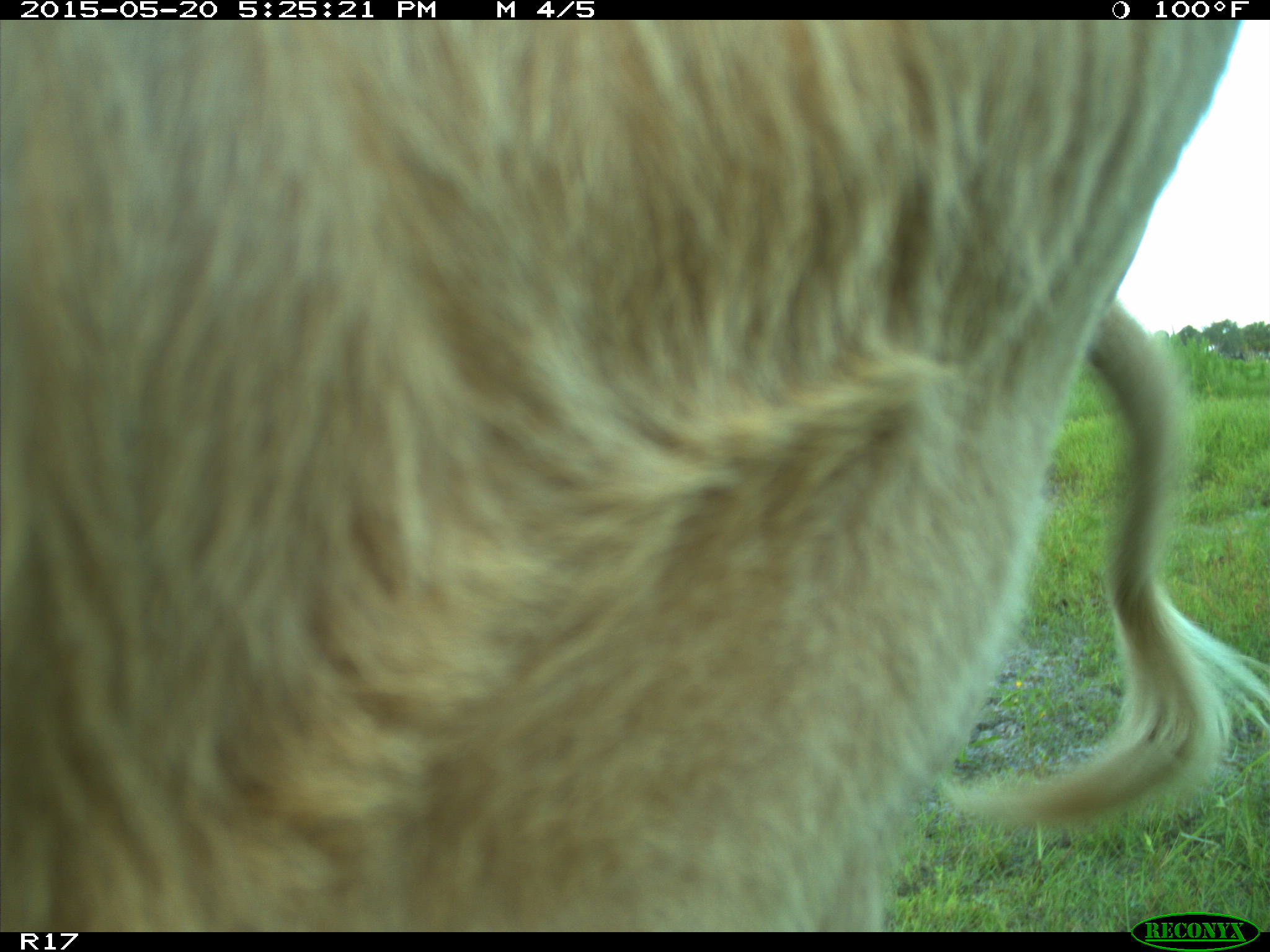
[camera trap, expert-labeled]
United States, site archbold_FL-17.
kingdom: Animalia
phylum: Chordata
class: Mammalia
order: Artiodactyla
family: Bovidae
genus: Bos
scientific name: Bos taurus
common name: domestic cow